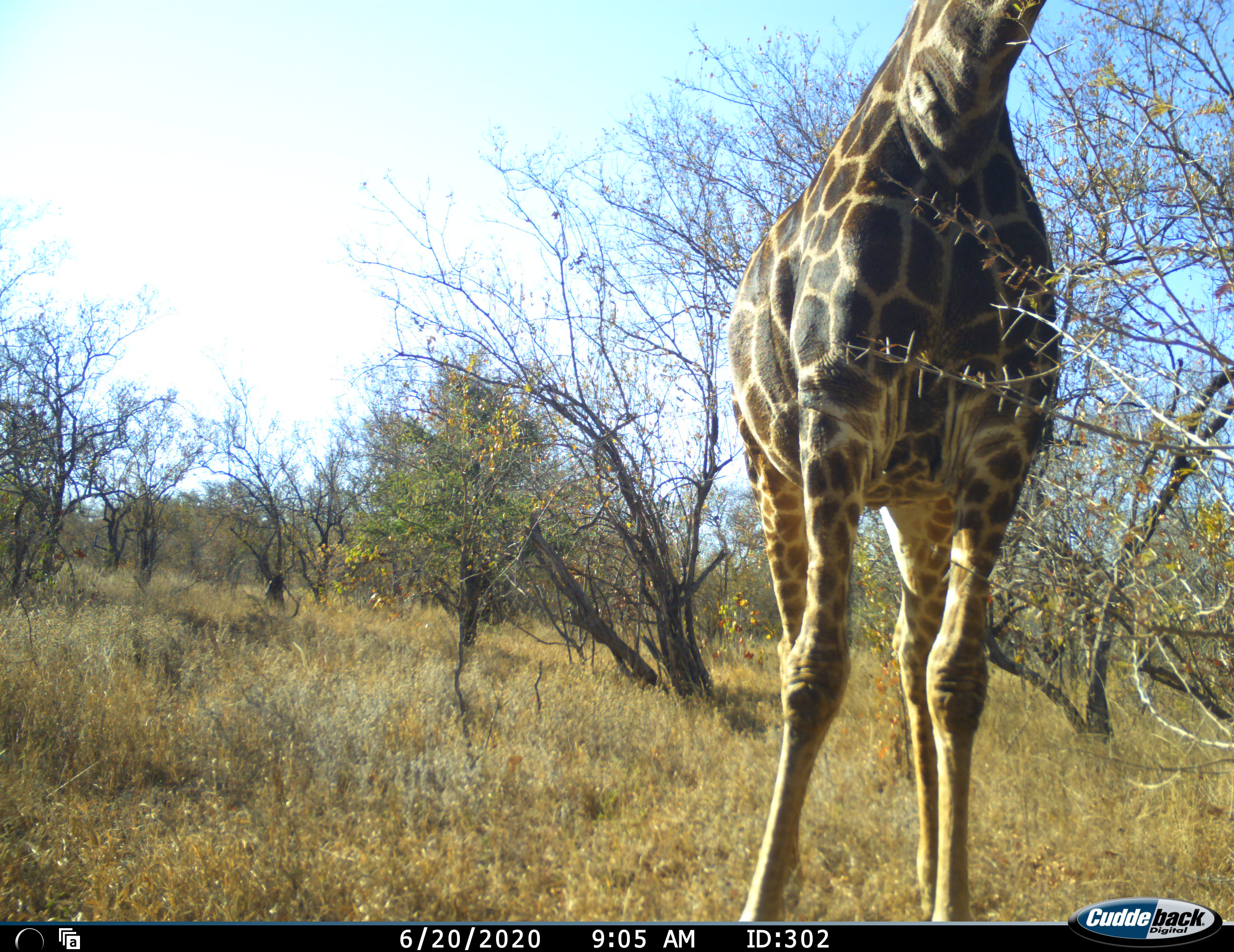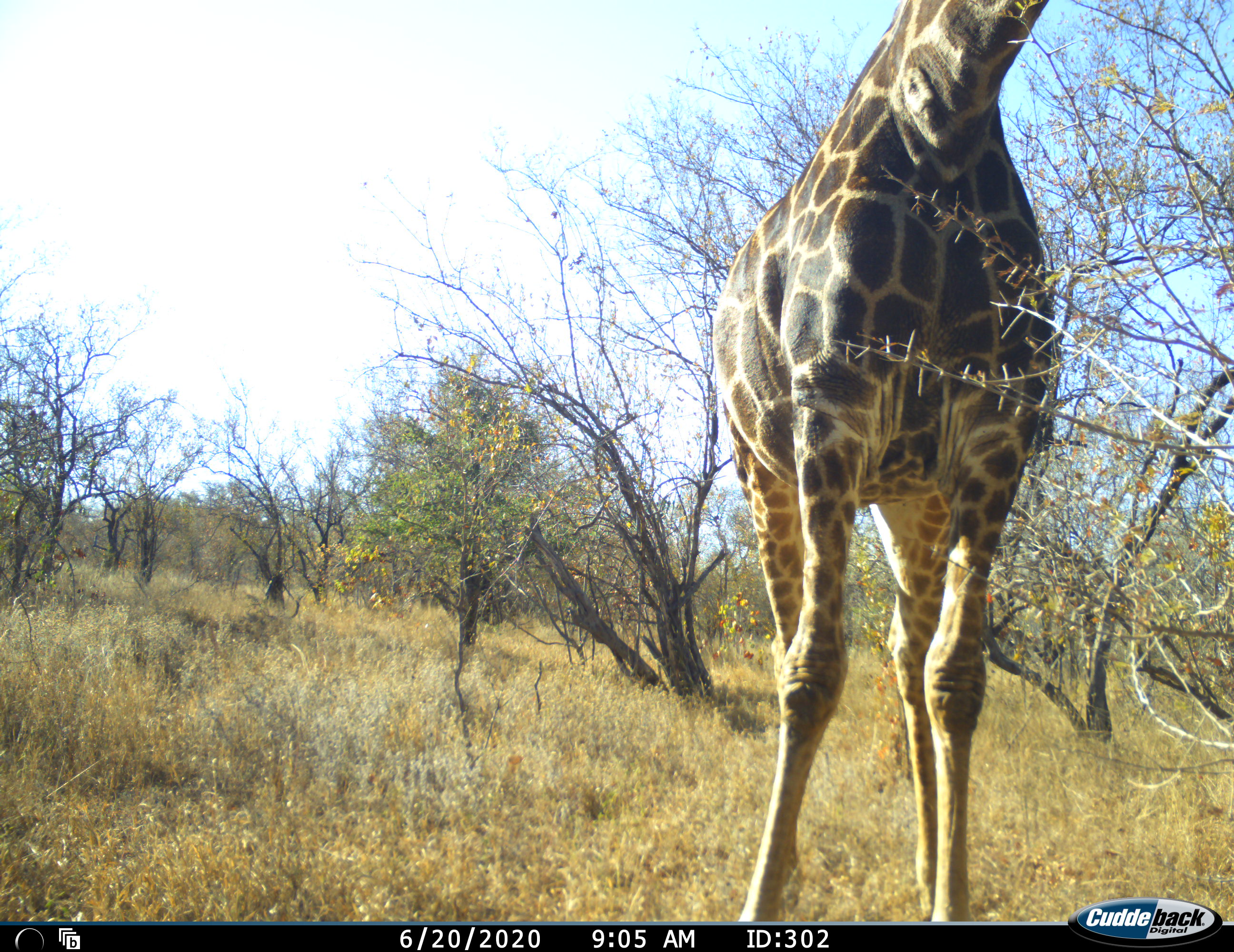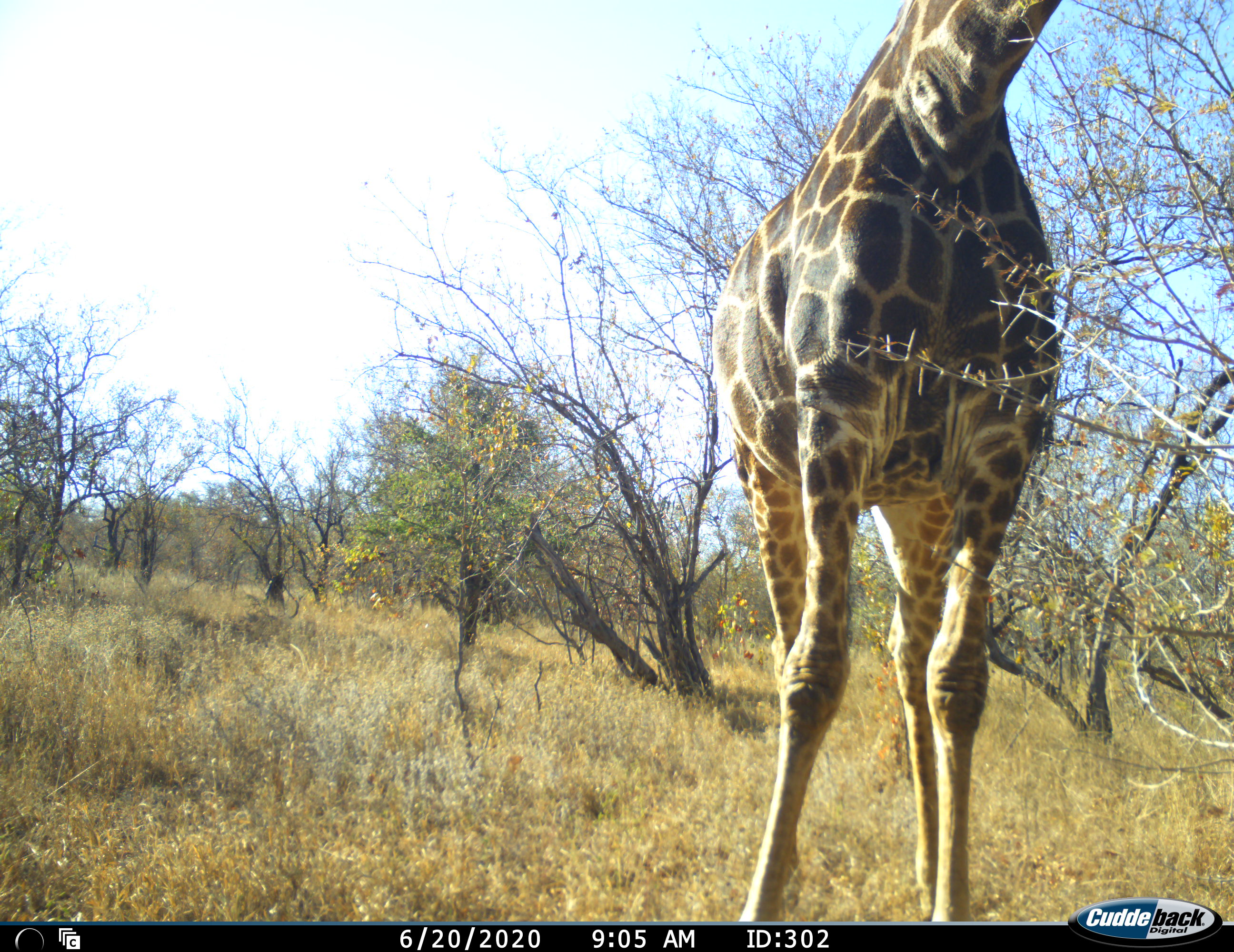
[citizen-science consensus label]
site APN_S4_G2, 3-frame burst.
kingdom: Animalia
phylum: Chordata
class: Mammalia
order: Artiodactyla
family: Giraffidae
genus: Giraffa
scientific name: Giraffa camelopardalis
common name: giraffe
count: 1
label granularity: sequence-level